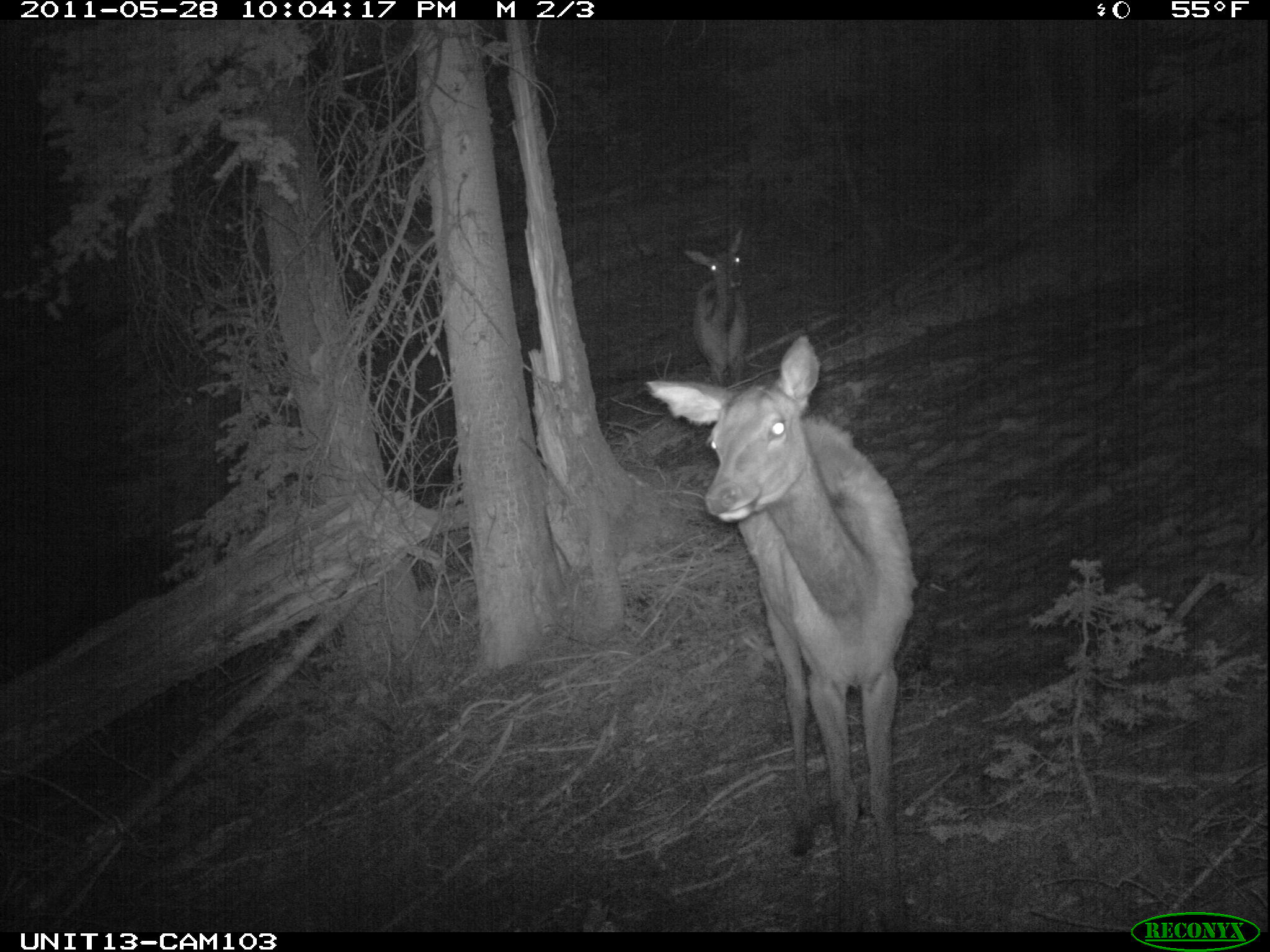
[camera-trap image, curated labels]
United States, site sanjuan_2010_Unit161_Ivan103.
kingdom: Animalia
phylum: Chordata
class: Mammalia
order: Artiodactyla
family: Cervidae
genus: Cervus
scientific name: Cervus elaphus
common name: red deer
Cervus elaphus (red deer).